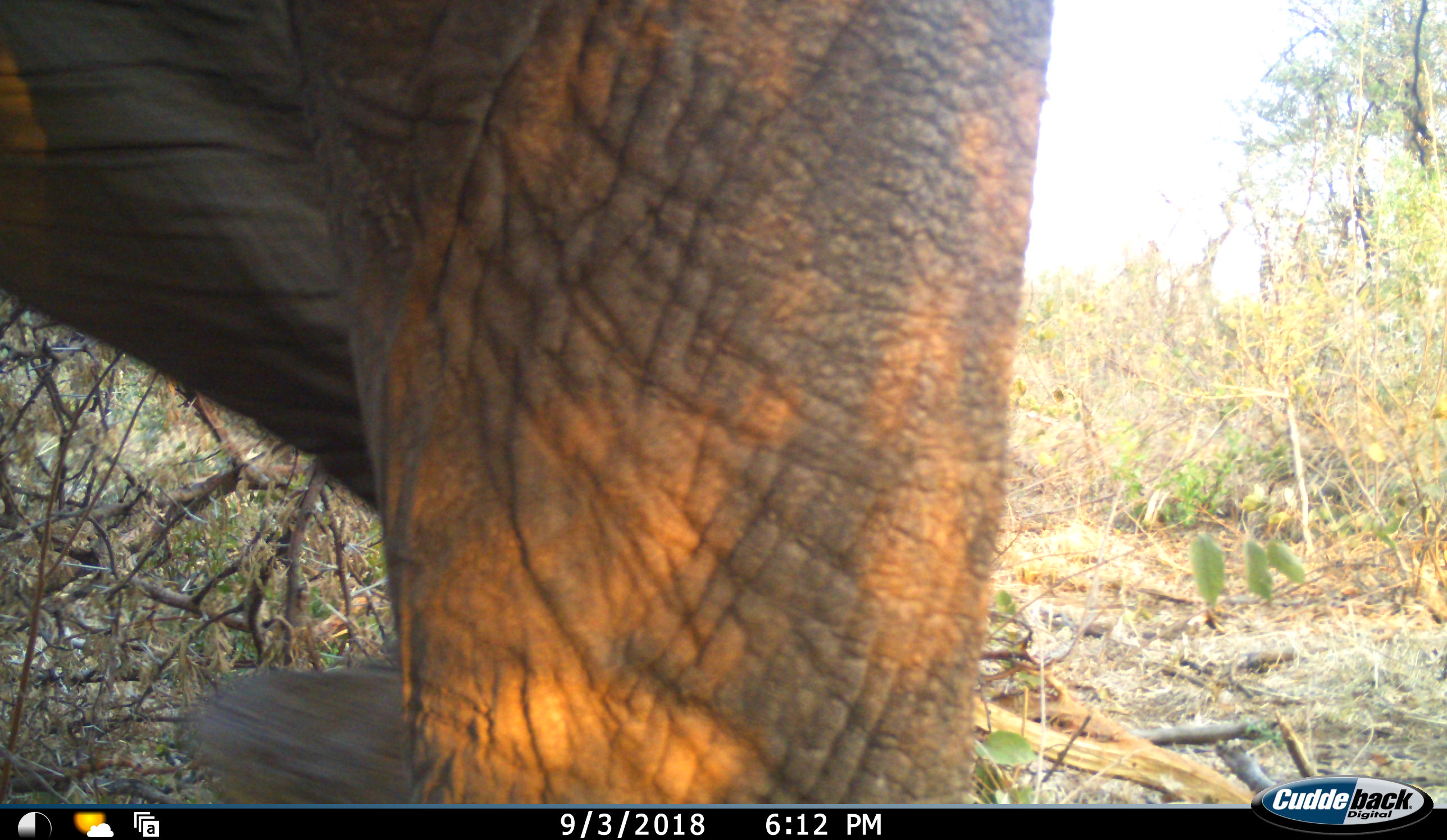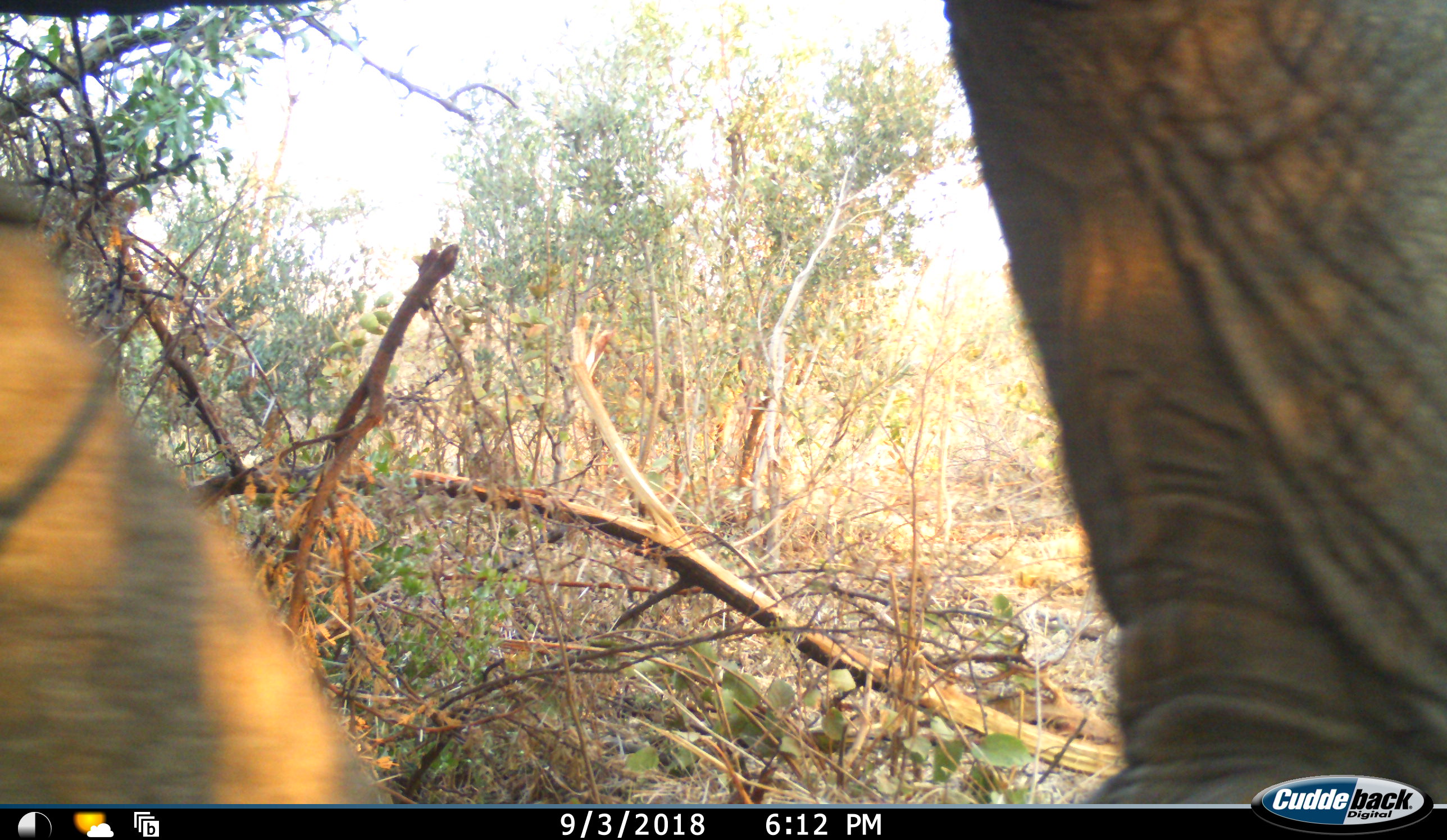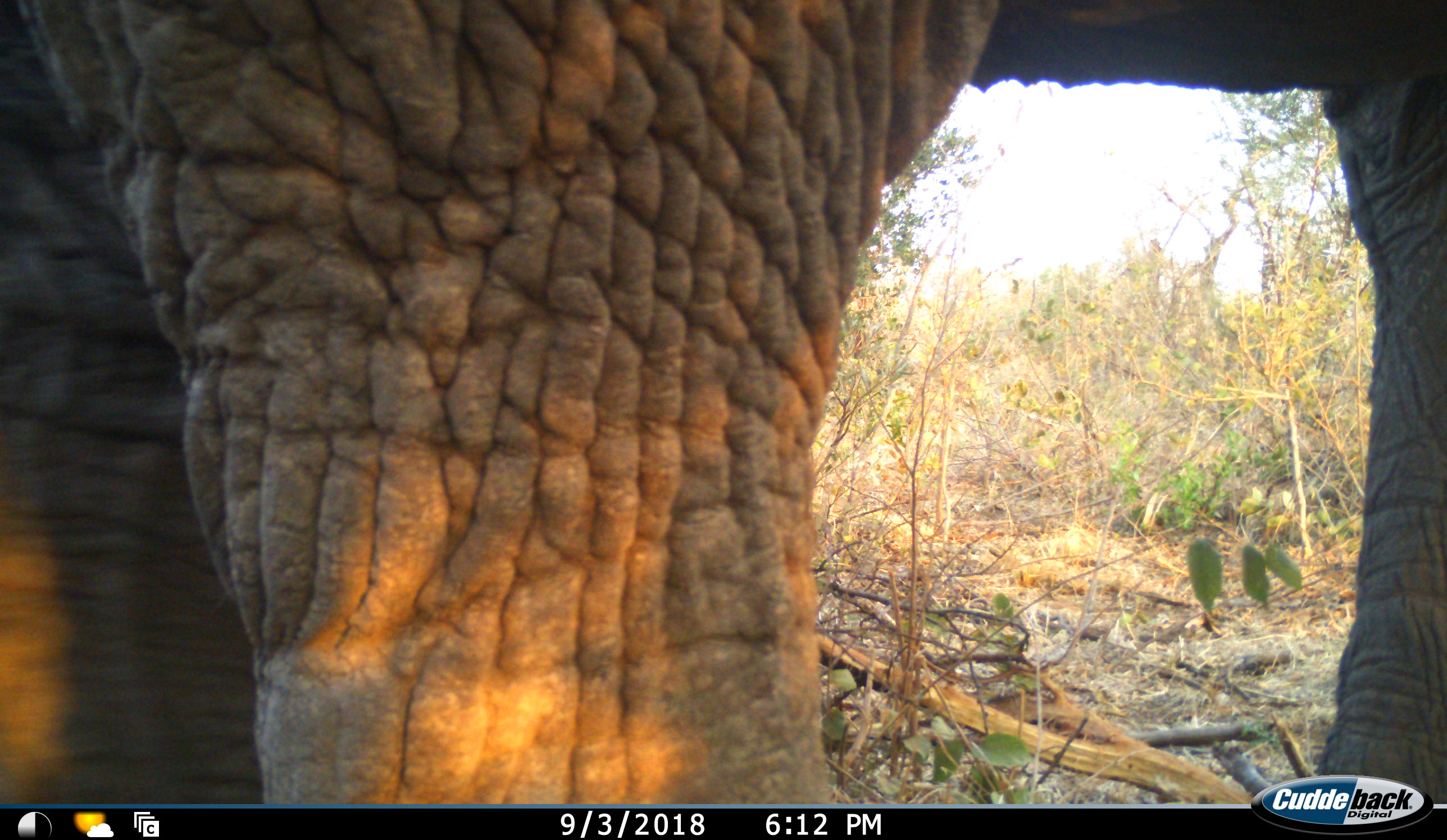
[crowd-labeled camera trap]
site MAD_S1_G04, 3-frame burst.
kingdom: Animalia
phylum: Chordata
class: Mammalia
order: Proboscidea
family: Elephantidae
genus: Loxodonta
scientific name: Loxodonta africana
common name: african bush elephant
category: elephant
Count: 1.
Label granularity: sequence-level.